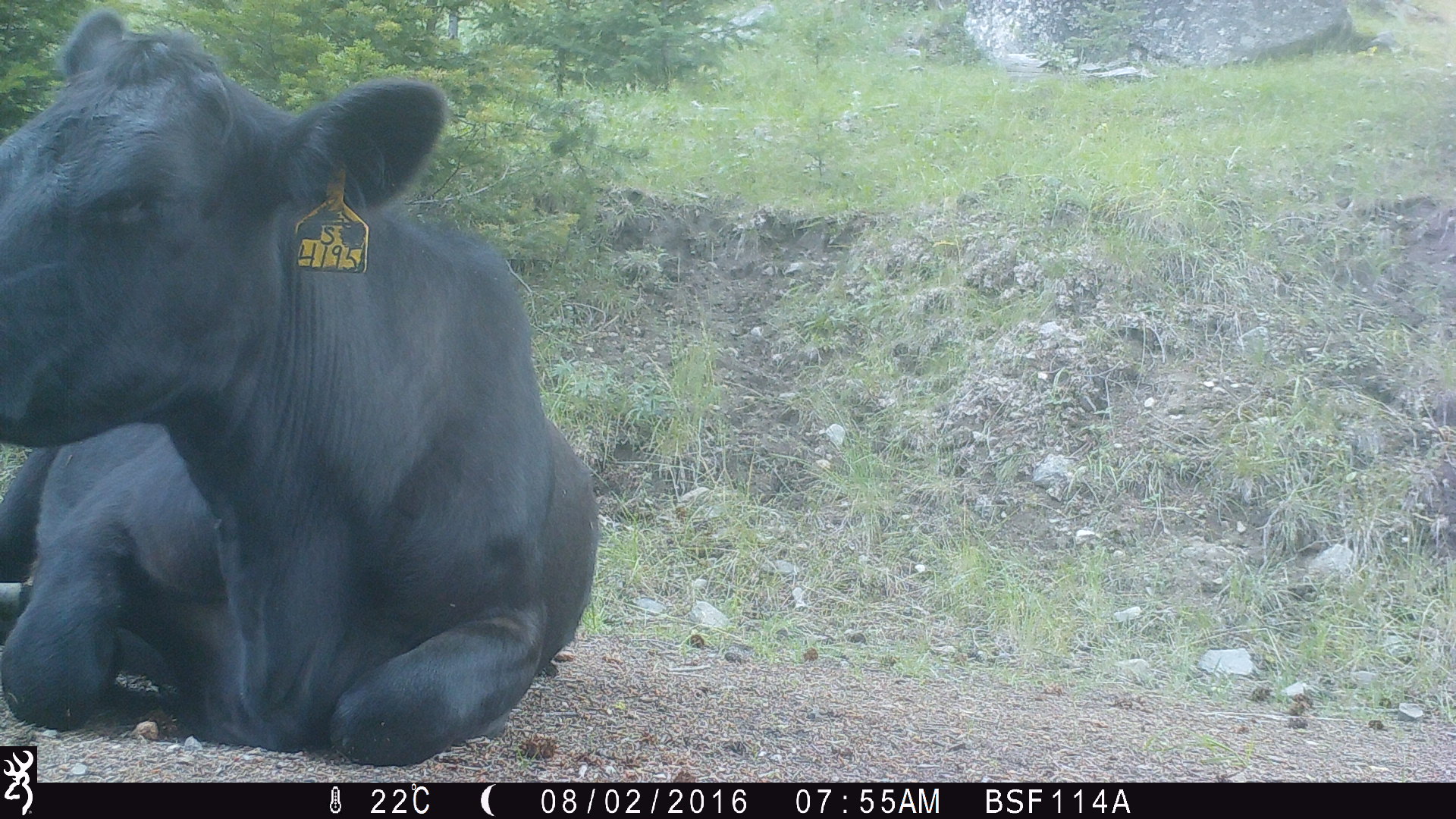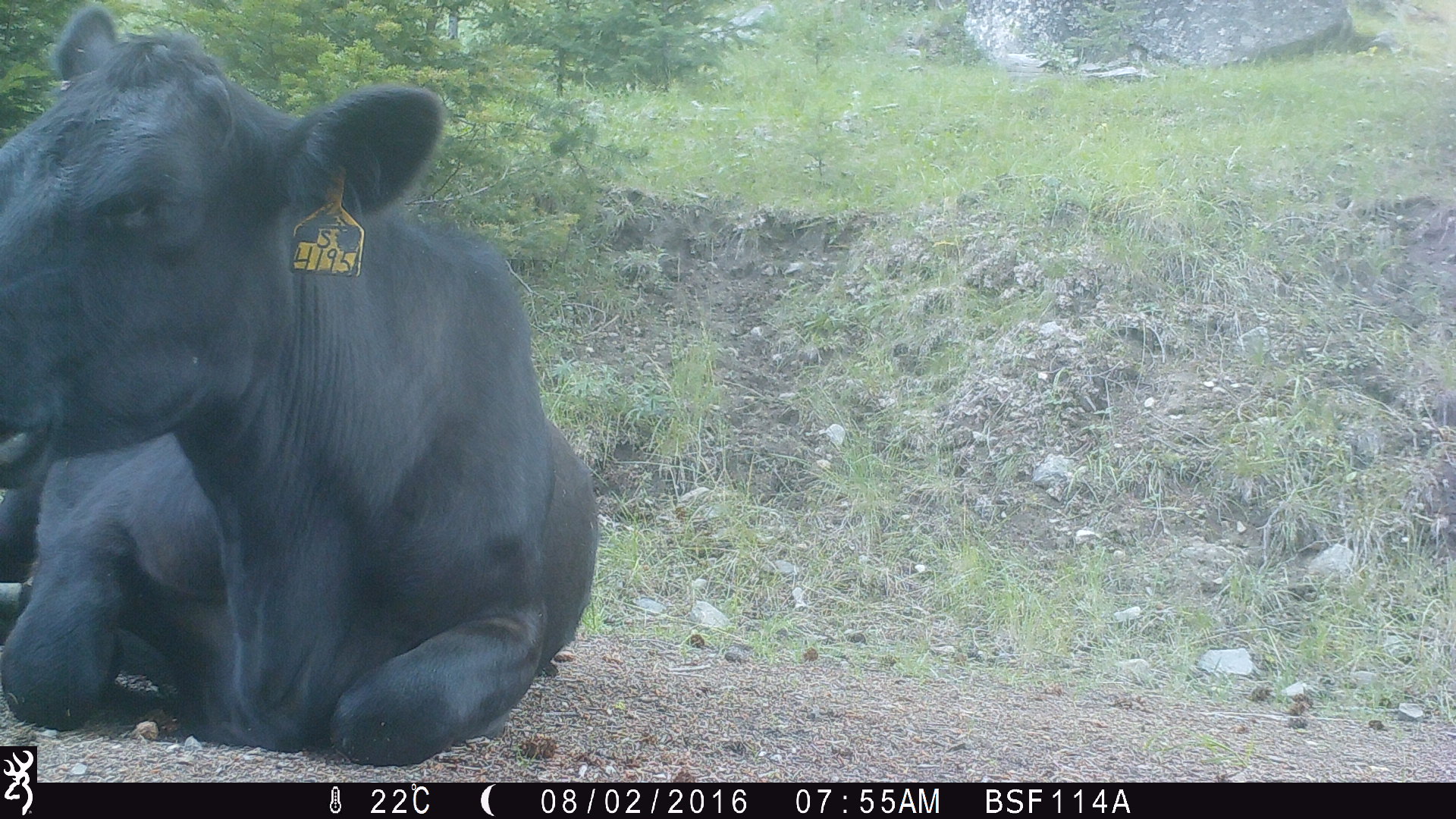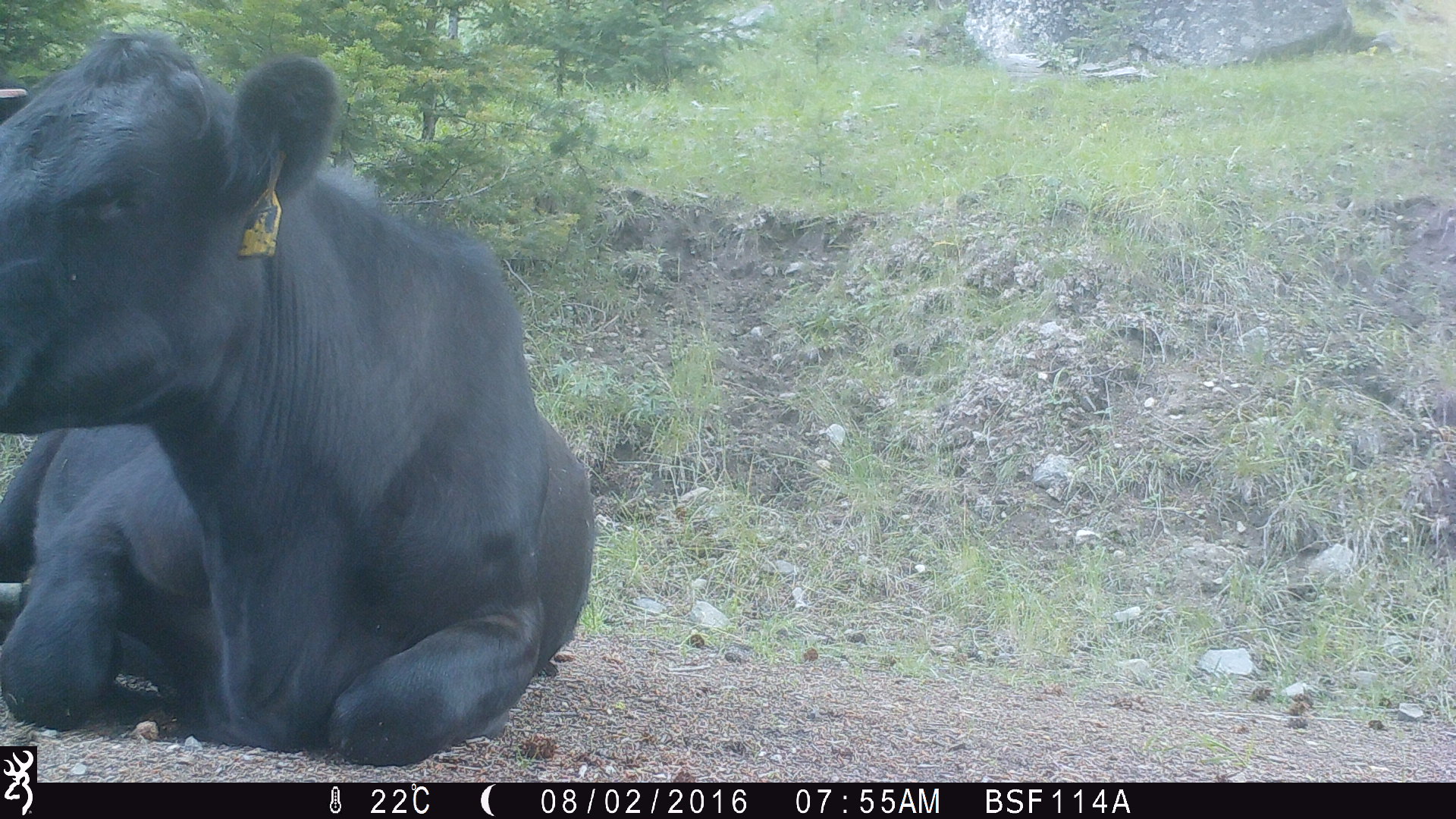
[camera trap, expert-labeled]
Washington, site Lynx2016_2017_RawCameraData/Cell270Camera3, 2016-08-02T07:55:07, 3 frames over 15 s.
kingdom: Animalia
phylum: Chordata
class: Mammalia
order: Artiodactyla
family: Bovidae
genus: Bos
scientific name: Bos taurus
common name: domestic cattle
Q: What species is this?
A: Domestic cattle (Bos taurus).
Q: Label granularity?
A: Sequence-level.